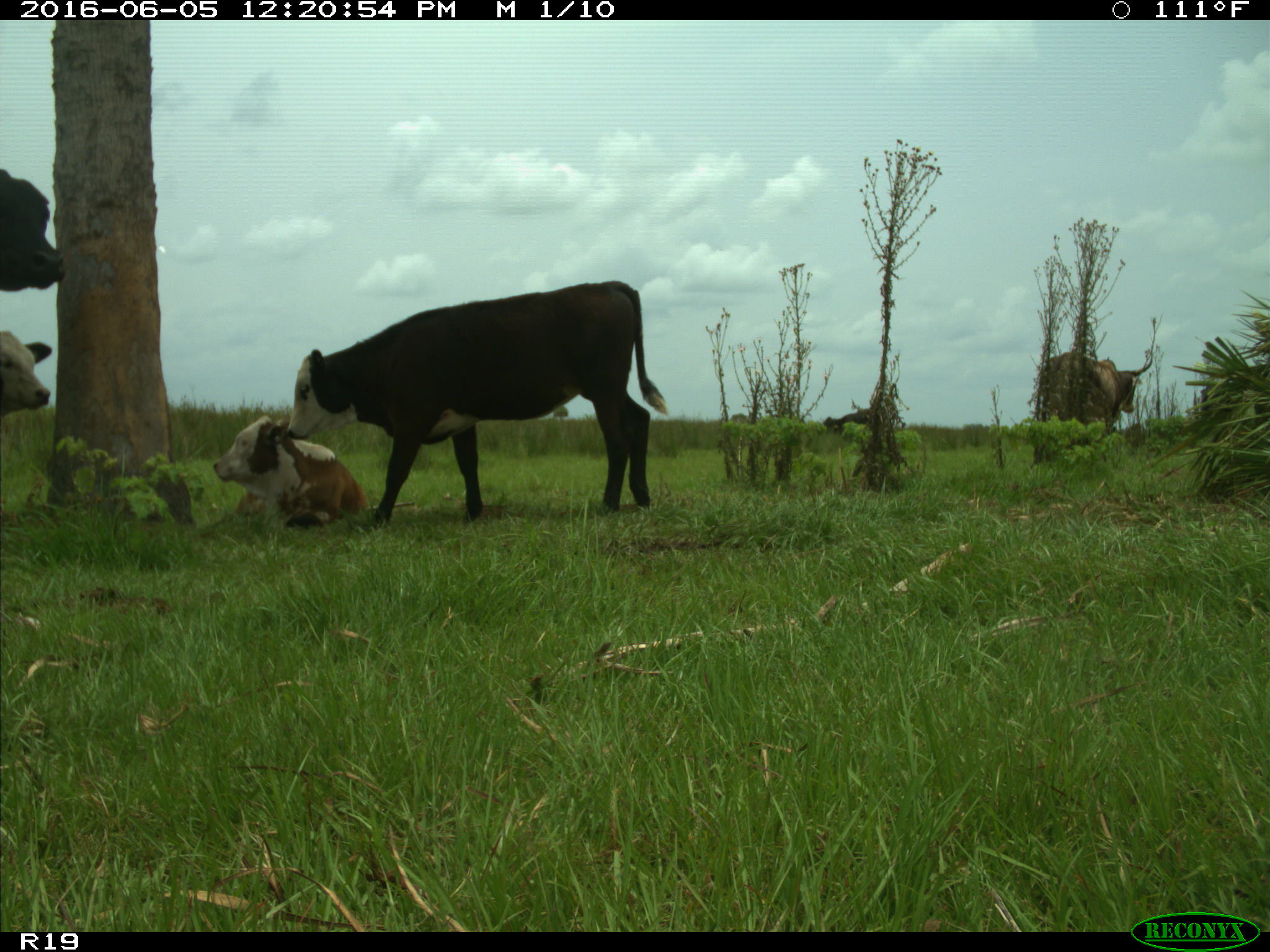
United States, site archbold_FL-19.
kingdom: Animalia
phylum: Chordata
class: Mammalia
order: Artiodactyla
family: Bovidae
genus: Bos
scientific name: Bos taurus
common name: domestic cow